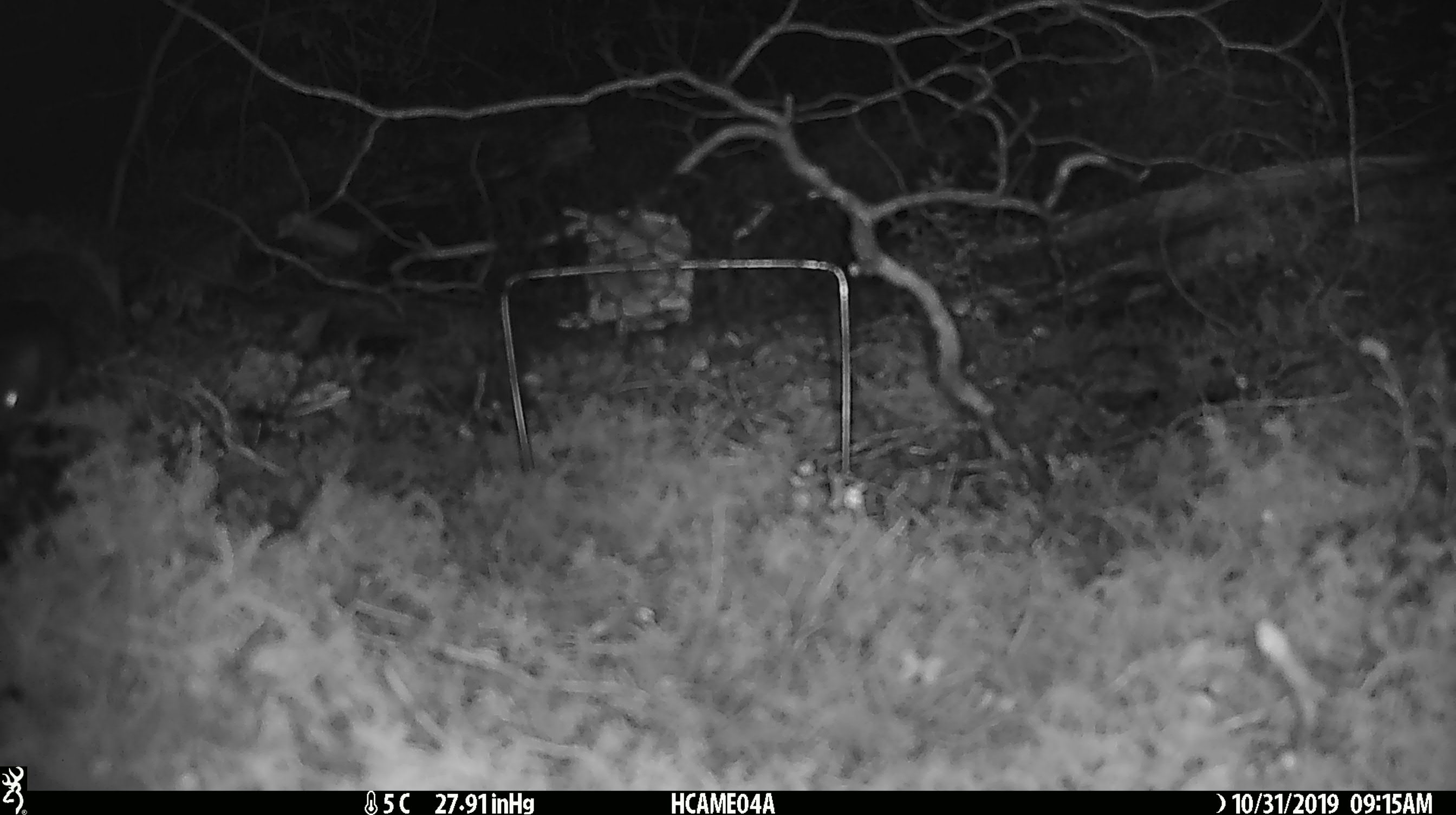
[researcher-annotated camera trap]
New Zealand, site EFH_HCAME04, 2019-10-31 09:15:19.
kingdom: Animalia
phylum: Chordata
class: Mammalia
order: Rodentia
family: Muridae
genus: Mus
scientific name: Mus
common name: mouse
Mouse (Mus).